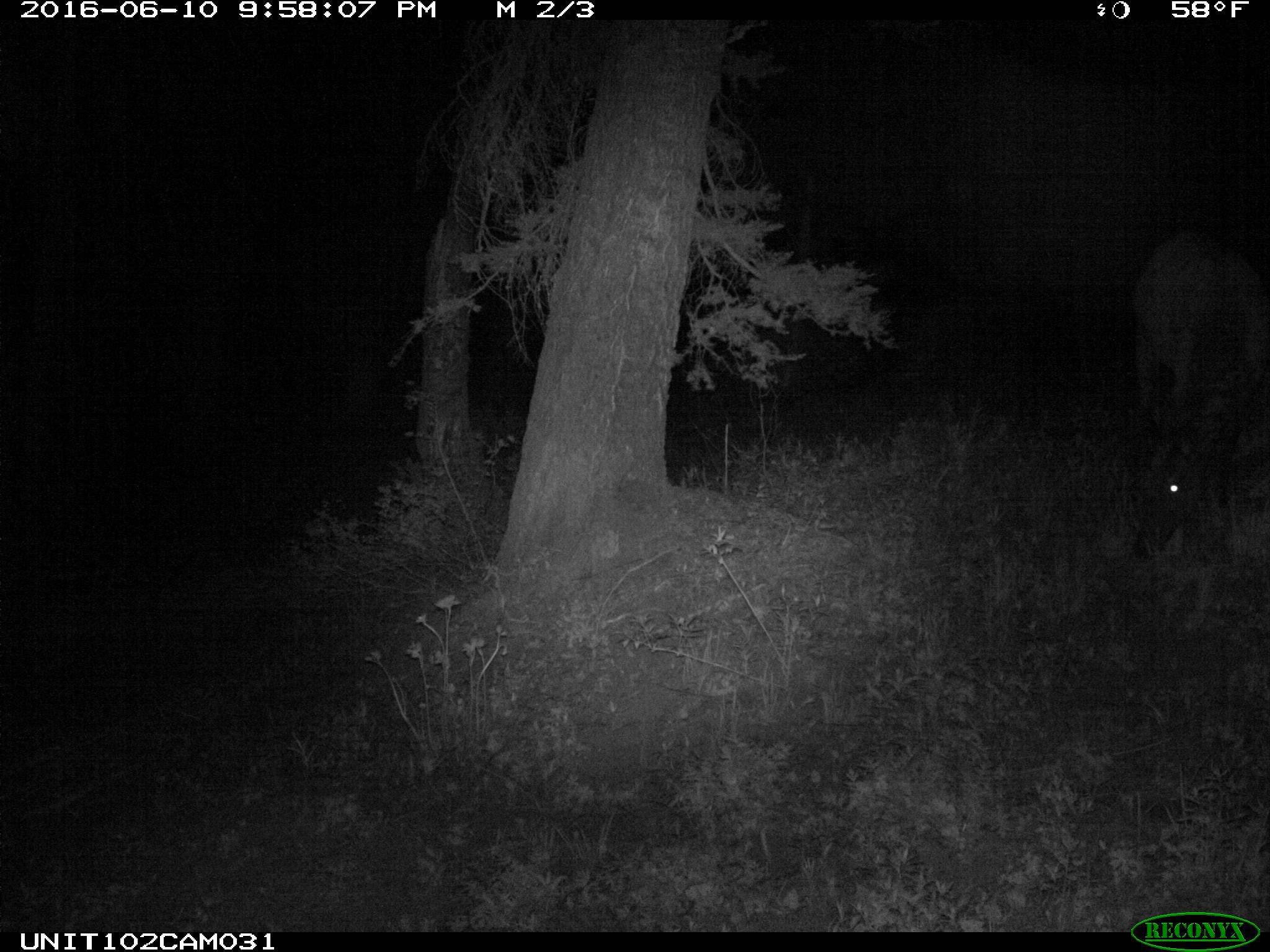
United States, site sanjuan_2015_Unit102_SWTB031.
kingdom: Animalia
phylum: Chordata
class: Mammalia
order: Artiodactyla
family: Cervidae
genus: Cervus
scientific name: Cervus elaphus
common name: red deer